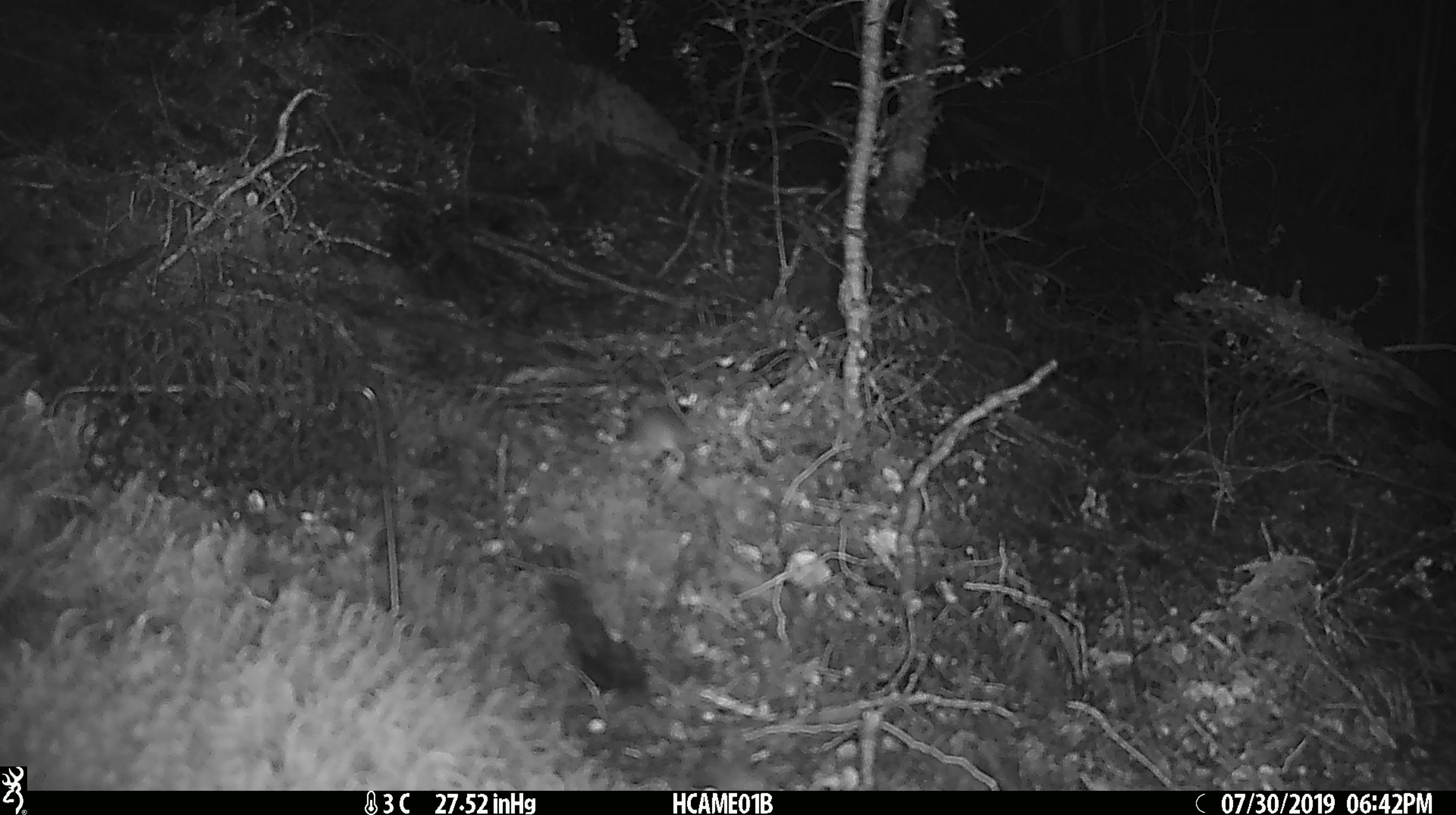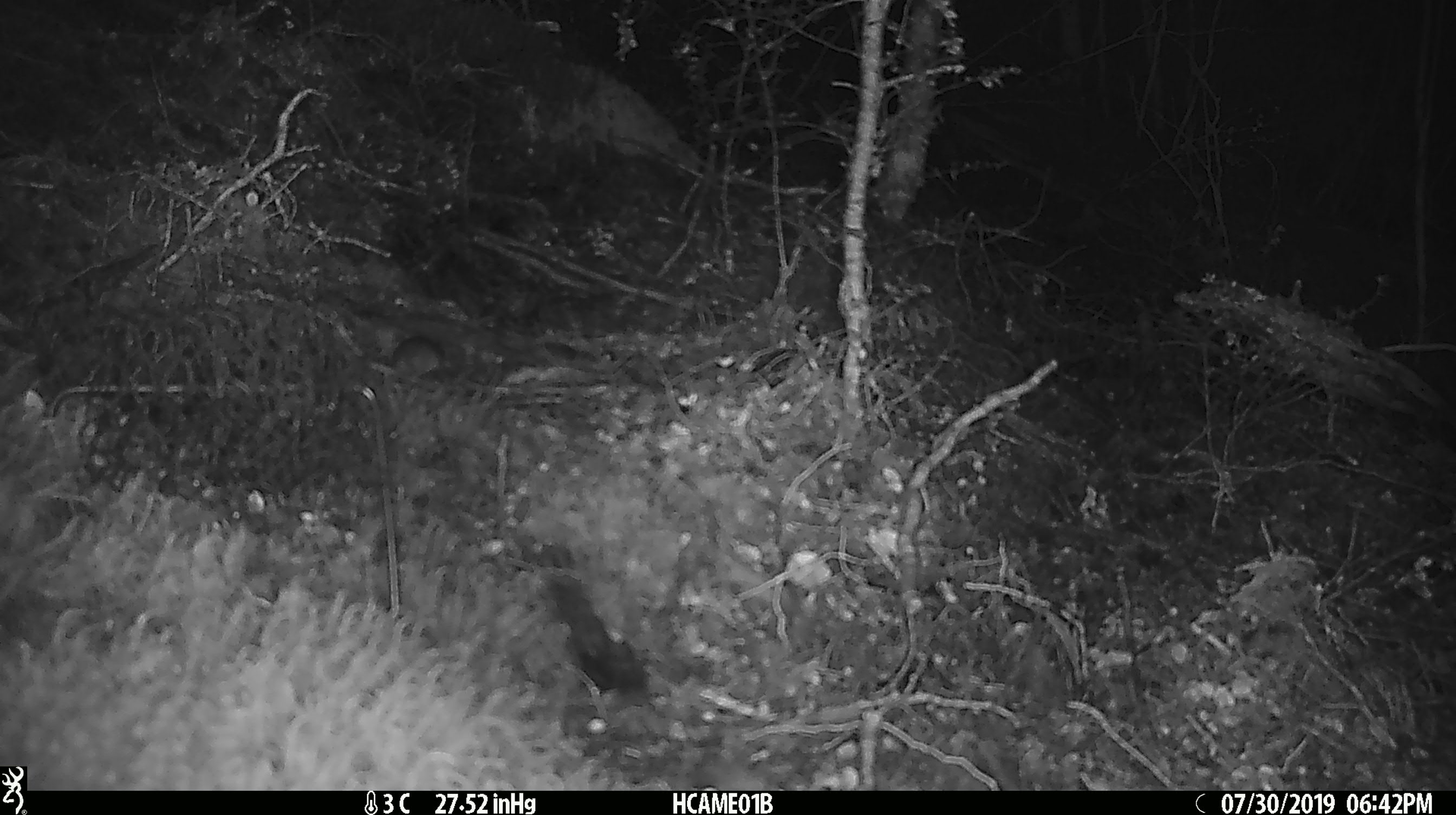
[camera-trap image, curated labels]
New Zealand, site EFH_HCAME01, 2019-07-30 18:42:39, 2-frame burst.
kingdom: Animalia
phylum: Chordata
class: Mammalia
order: Rodentia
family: Muridae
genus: Mus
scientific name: Mus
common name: mouse